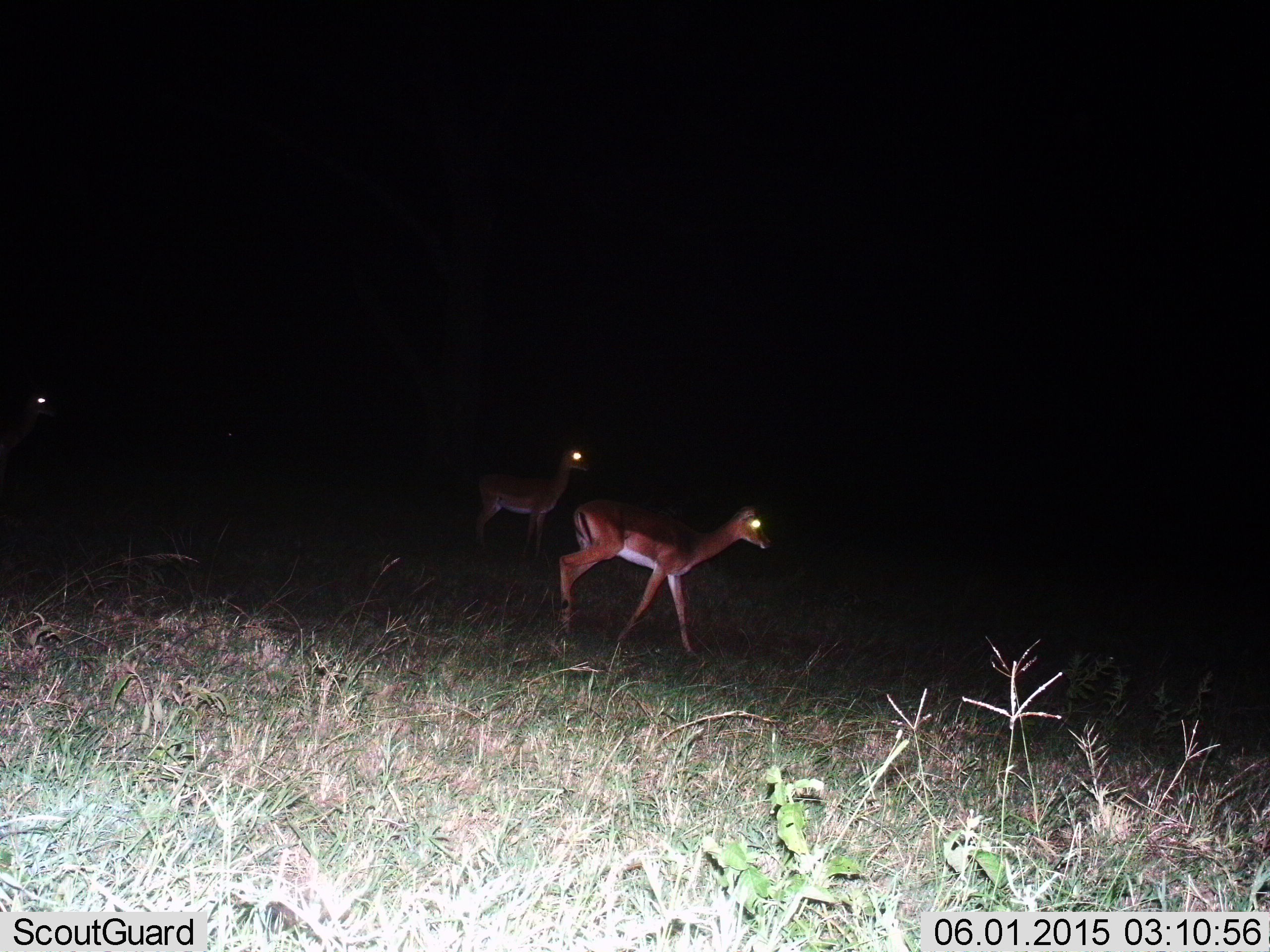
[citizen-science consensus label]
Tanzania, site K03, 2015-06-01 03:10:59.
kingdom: Animalia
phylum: Chordata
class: Mammalia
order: Artiodactyla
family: Bovidae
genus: Aepyceros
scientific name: Aepyceros melampus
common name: impala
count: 3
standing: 38%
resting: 0%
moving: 88%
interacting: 0%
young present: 0%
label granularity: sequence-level